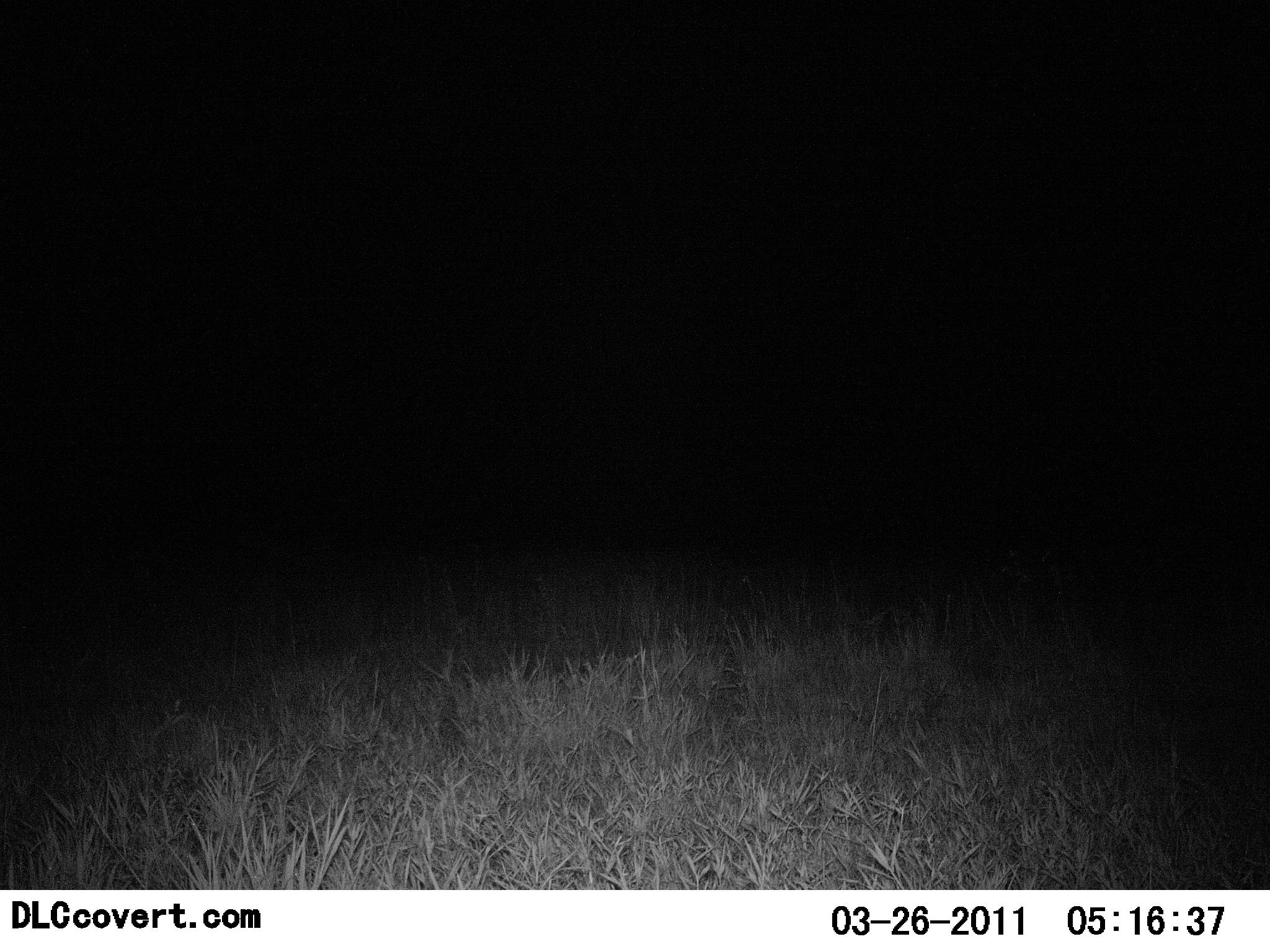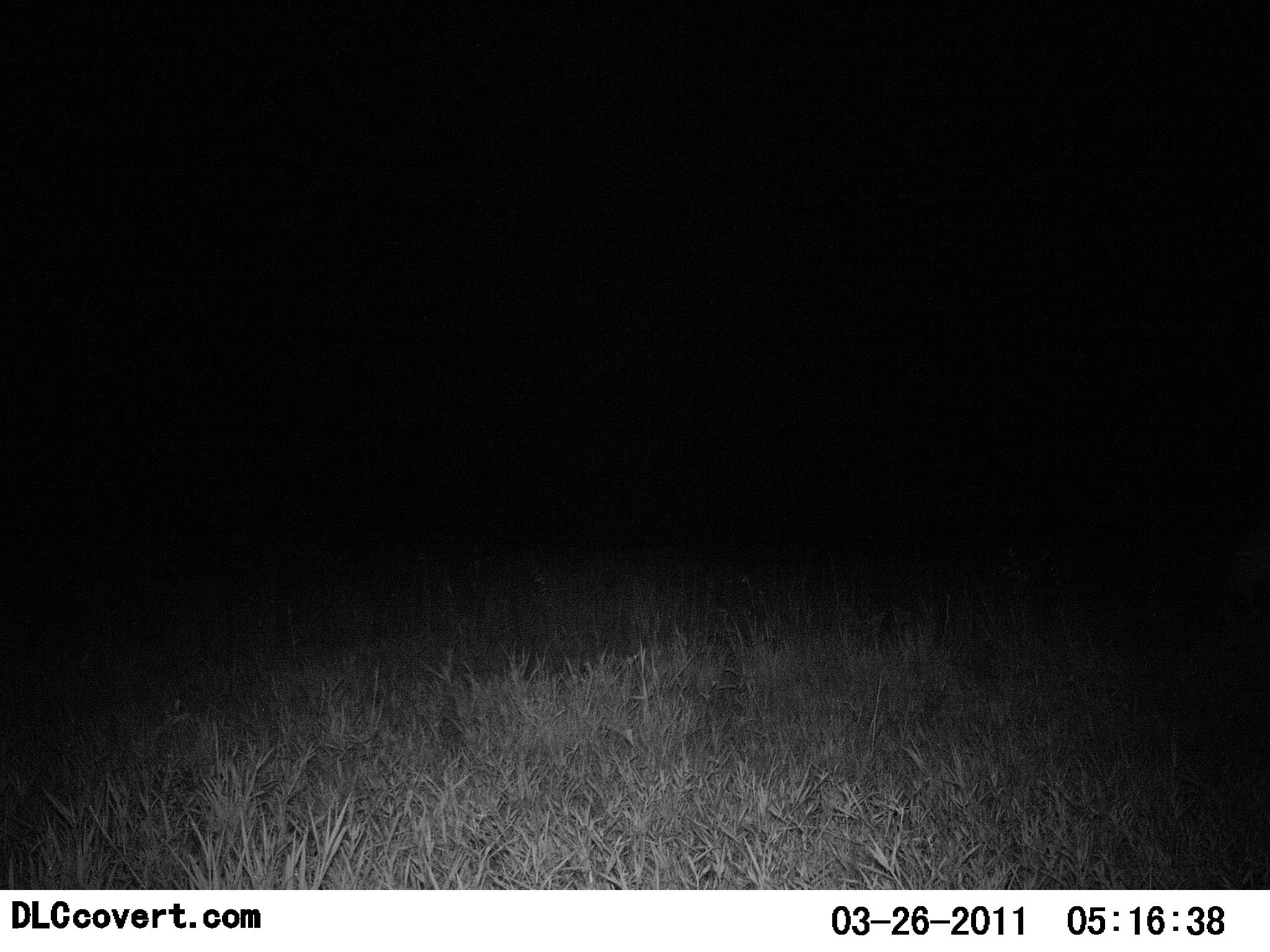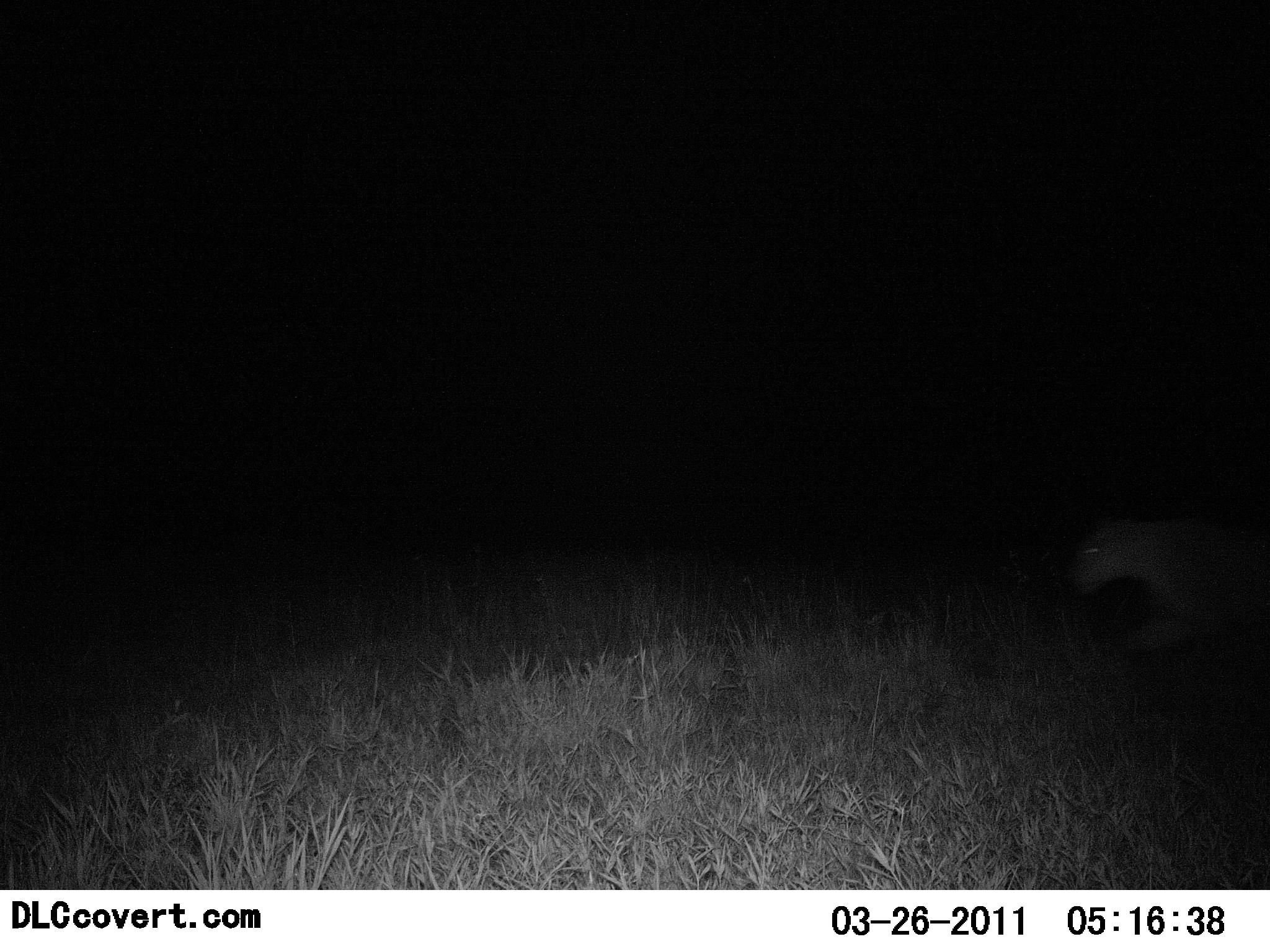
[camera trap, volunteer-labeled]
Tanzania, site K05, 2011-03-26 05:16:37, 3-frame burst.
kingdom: Animalia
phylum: Chordata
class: Mammalia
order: Carnivora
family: Felidae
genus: Panthera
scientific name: Panthera leo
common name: lion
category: lionfemale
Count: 1.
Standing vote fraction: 0%.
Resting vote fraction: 0%.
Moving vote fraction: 100%.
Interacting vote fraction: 0%.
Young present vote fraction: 0%.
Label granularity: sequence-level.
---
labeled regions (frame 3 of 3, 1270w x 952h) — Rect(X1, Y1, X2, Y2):
animal: Rect(1069, 517, 1270, 658)